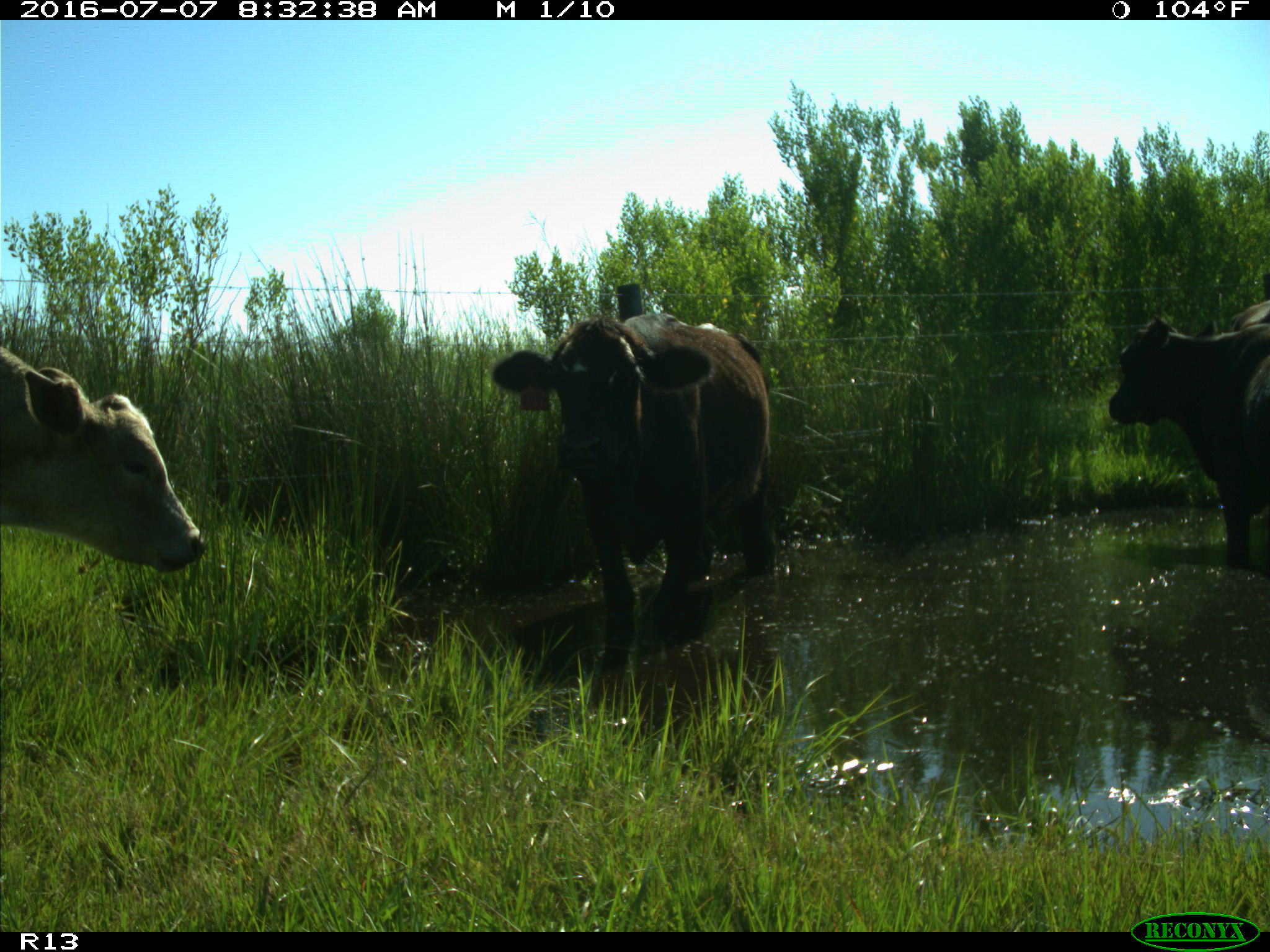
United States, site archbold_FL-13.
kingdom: Animalia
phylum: Chordata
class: Mammalia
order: Artiodactyla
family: Bovidae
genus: Bos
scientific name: Bos taurus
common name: domestic cow